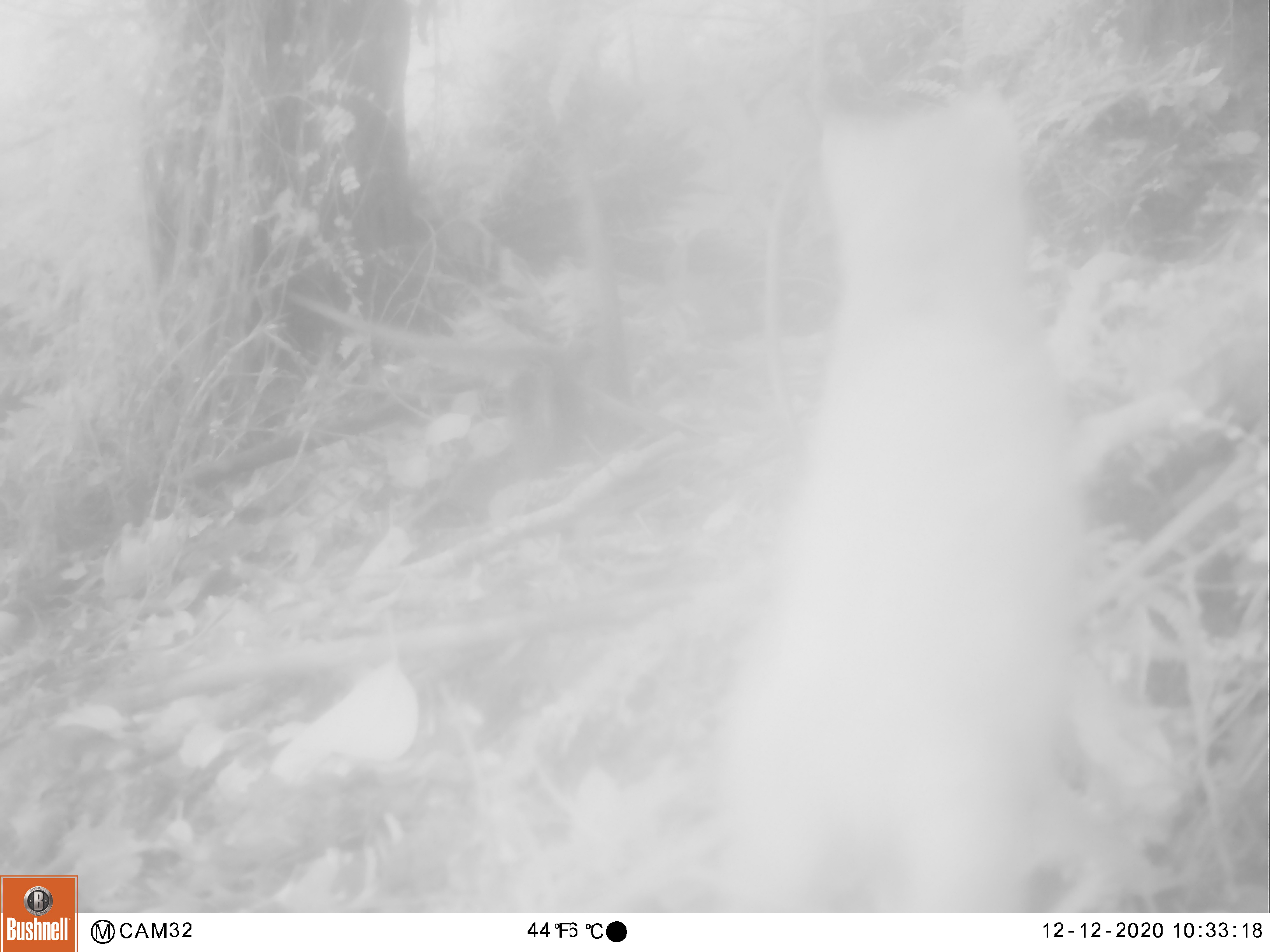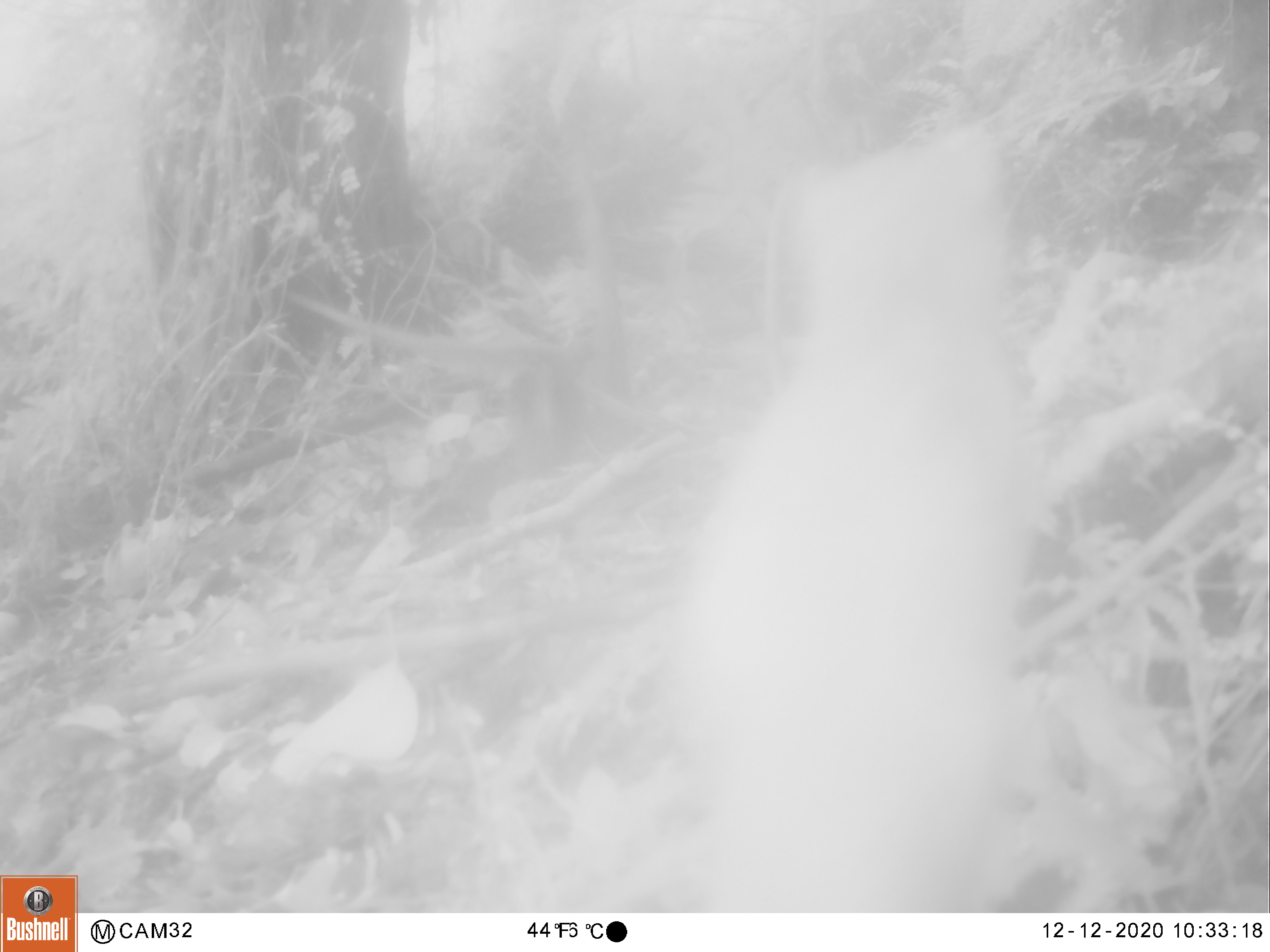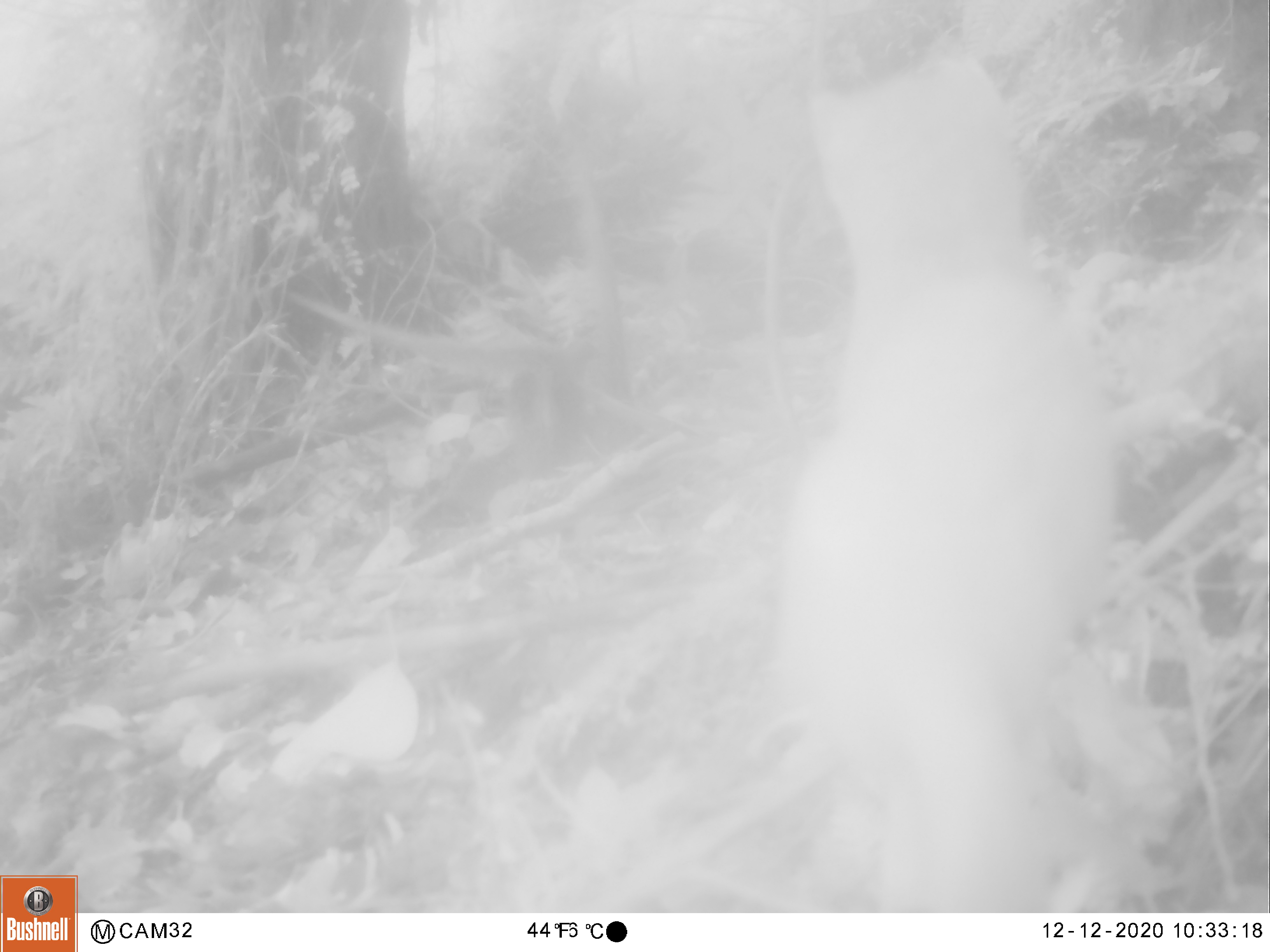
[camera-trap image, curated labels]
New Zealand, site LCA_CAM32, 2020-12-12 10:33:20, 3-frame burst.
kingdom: Animalia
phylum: Chordata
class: Mammalia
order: Carnivora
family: Mustelidae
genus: Mustela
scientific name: Mustela erminea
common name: stoat